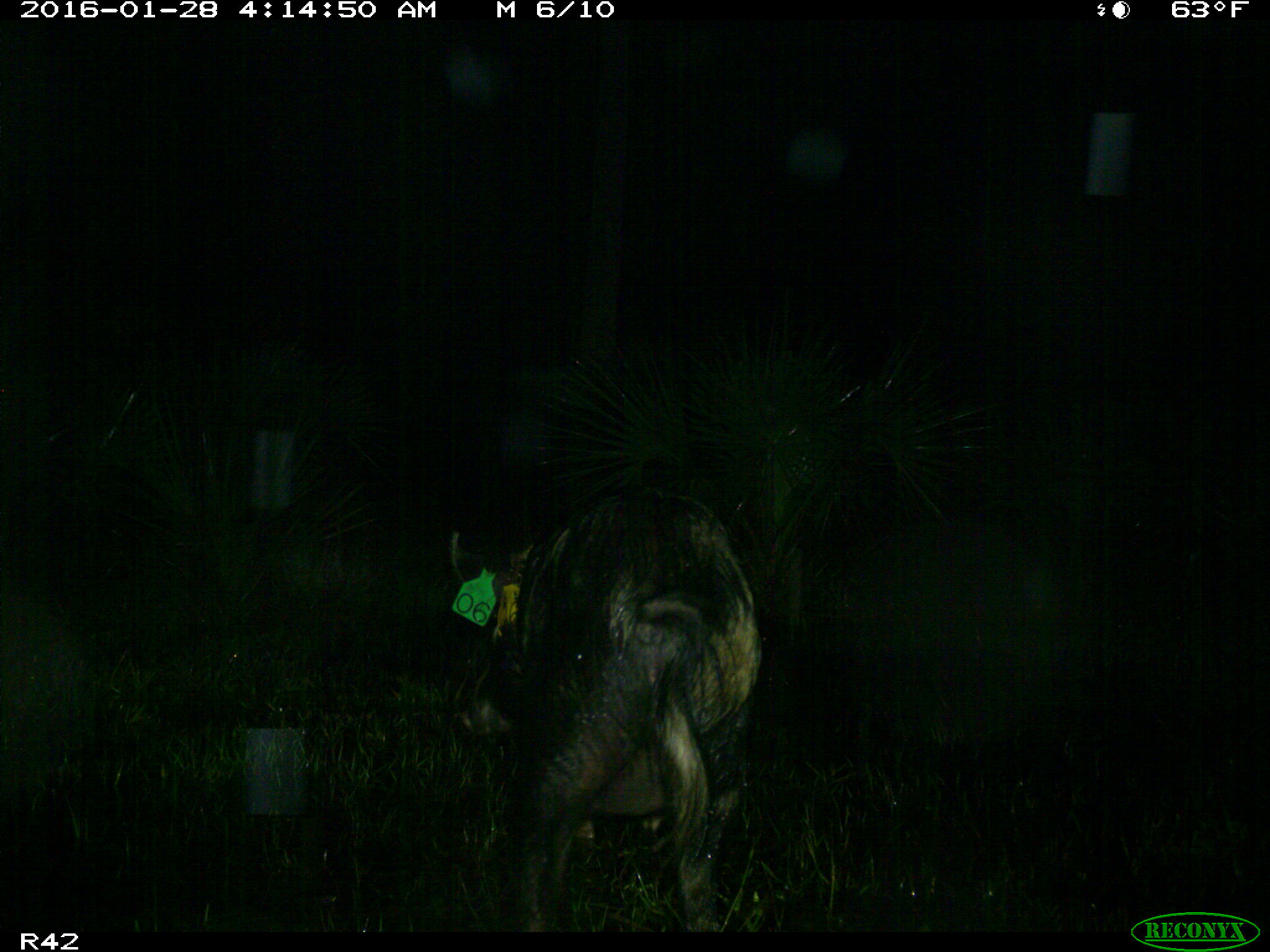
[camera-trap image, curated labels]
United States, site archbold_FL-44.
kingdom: Animalia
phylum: Chordata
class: Mammalia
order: Artiodactyla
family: Suidae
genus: Sus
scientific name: Sus scrofa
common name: wild boar